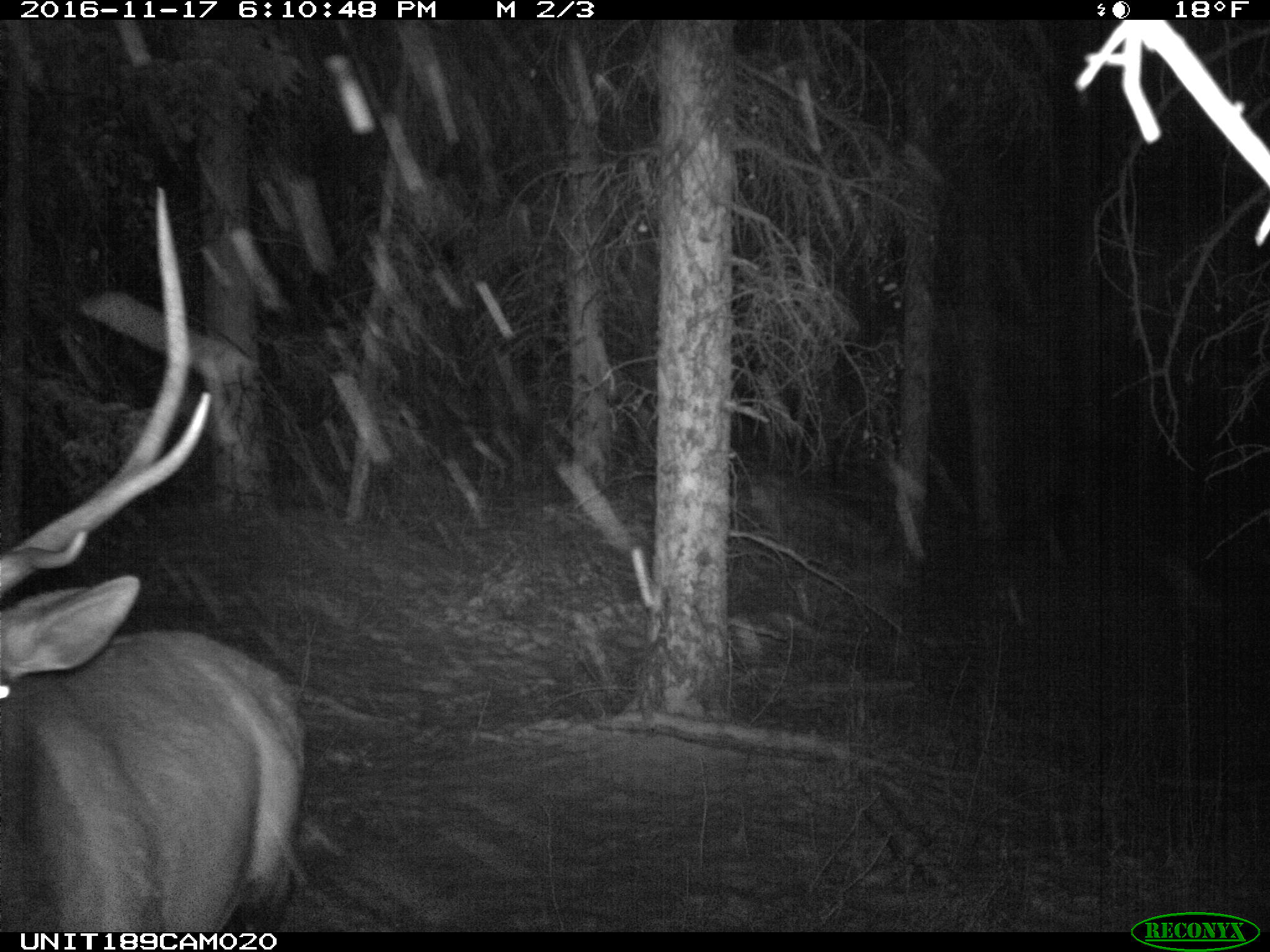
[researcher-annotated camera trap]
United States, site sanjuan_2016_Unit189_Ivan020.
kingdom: Animalia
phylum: Chordata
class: Mammalia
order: Artiodactyla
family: Cervidae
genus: Cervus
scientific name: Cervus elaphus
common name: red deer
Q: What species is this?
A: Cervus elaphus (red deer).